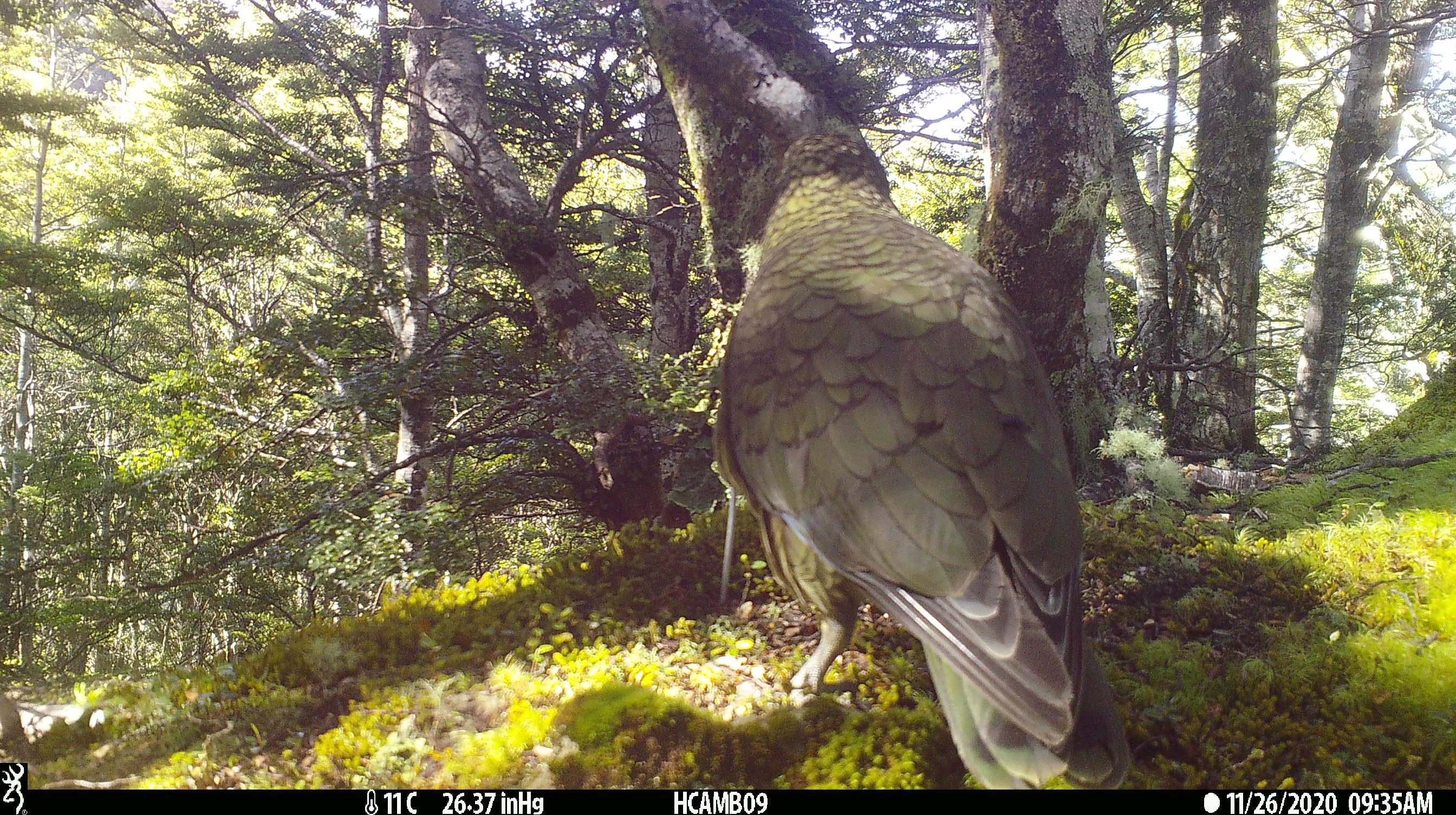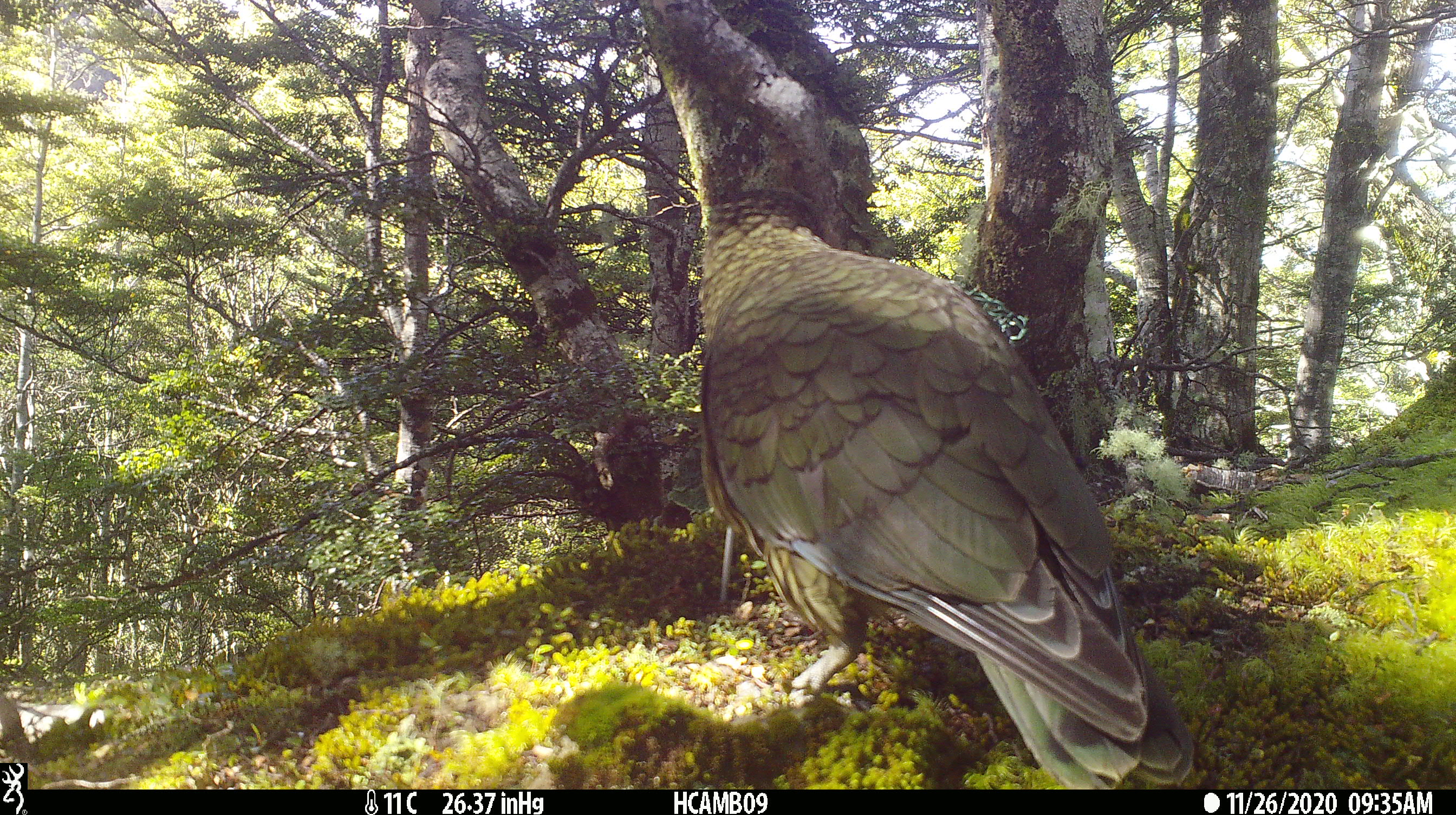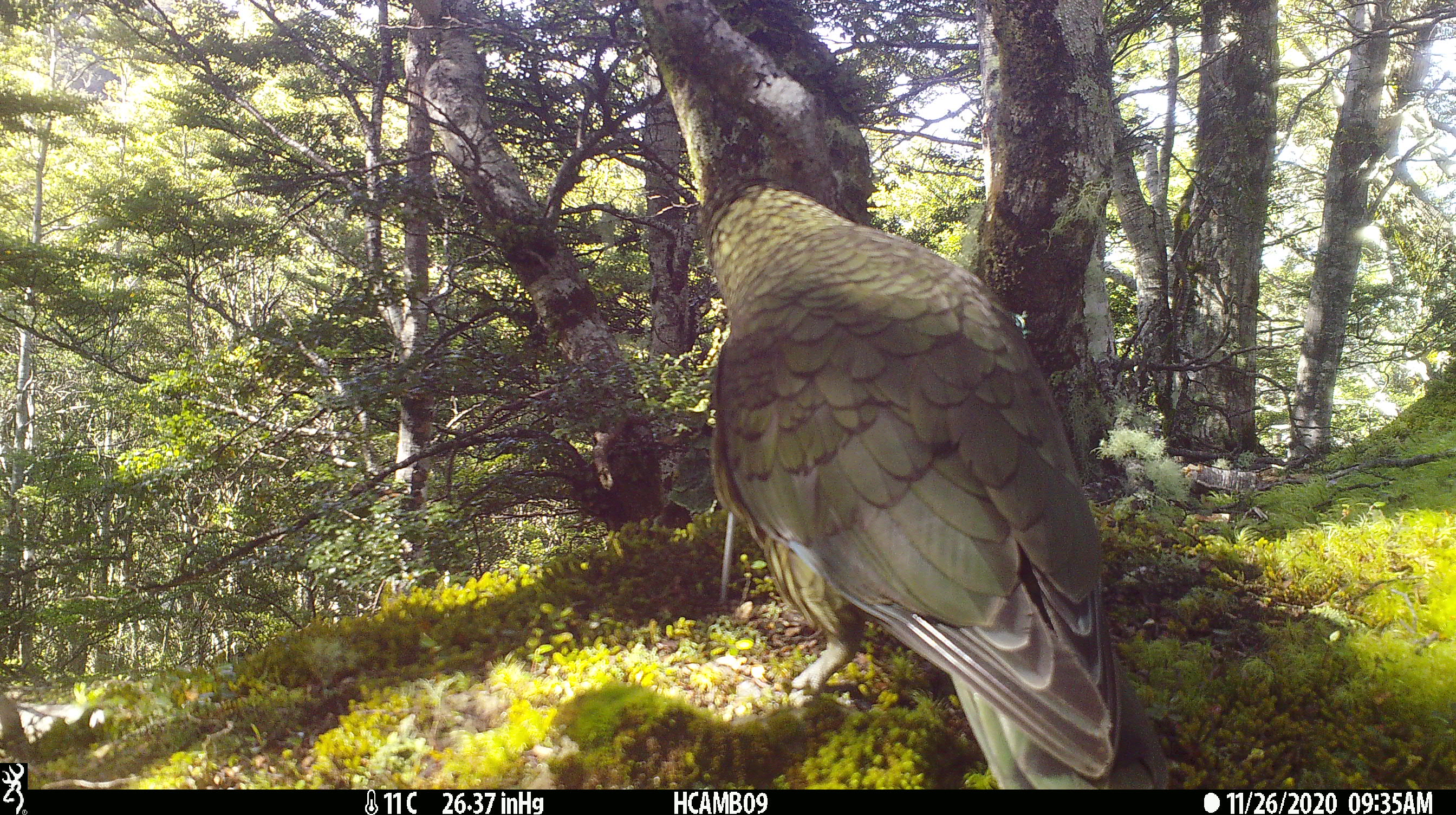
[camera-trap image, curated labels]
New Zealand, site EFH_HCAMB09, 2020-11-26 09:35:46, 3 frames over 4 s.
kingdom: Animalia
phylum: Chordata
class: Aves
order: Psittaciformes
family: Strigopidae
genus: Nestor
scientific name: Nestor notabilis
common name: kea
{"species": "kea (Nestor notabilis)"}